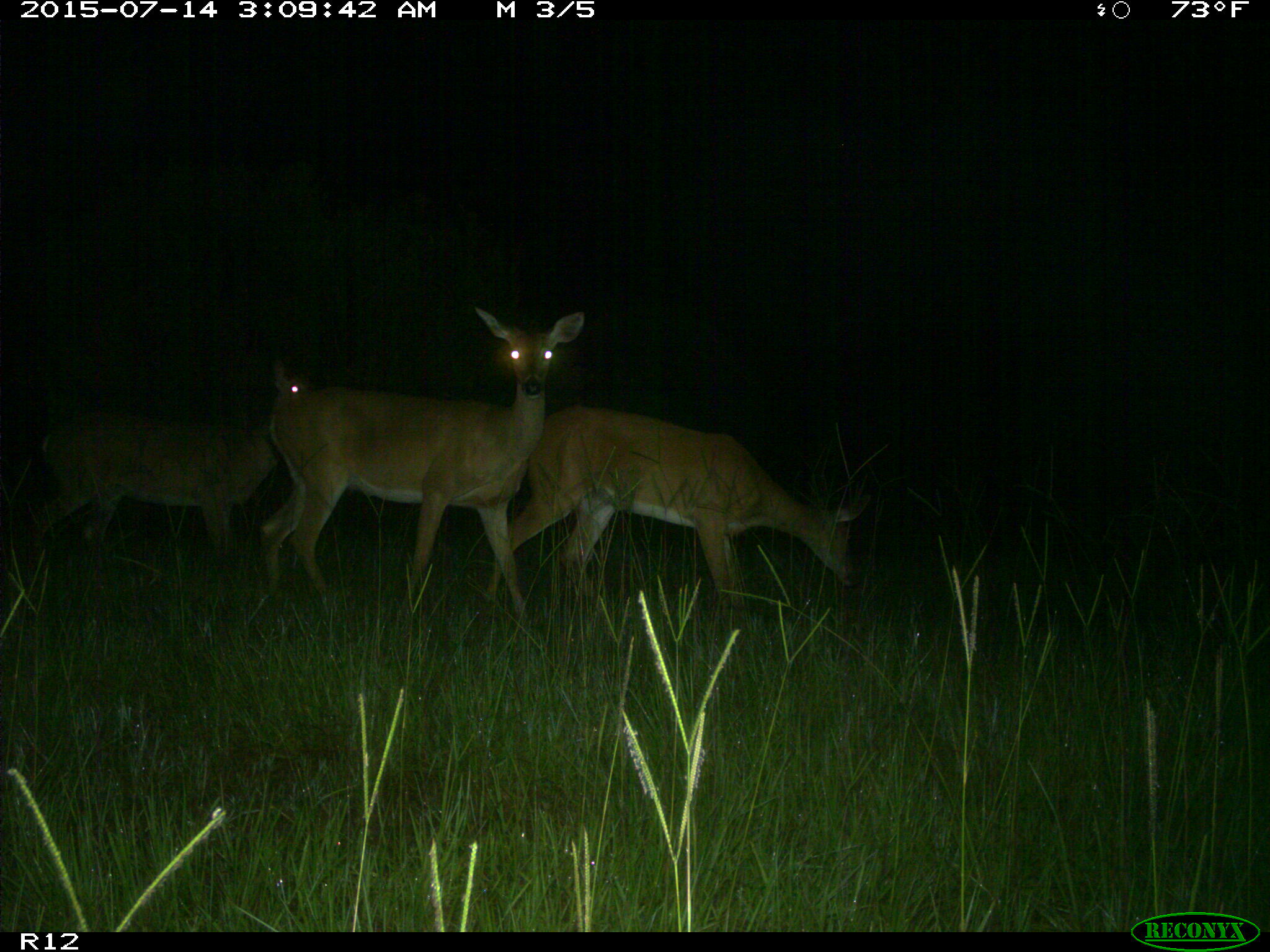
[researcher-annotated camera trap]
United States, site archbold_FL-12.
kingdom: Animalia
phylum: Chordata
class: Mammalia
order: Artiodactyla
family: Cervidae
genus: Odocoileus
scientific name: Odocoileus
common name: deer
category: unidentified deer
Unidentified deer (deer) (Odocoileus).